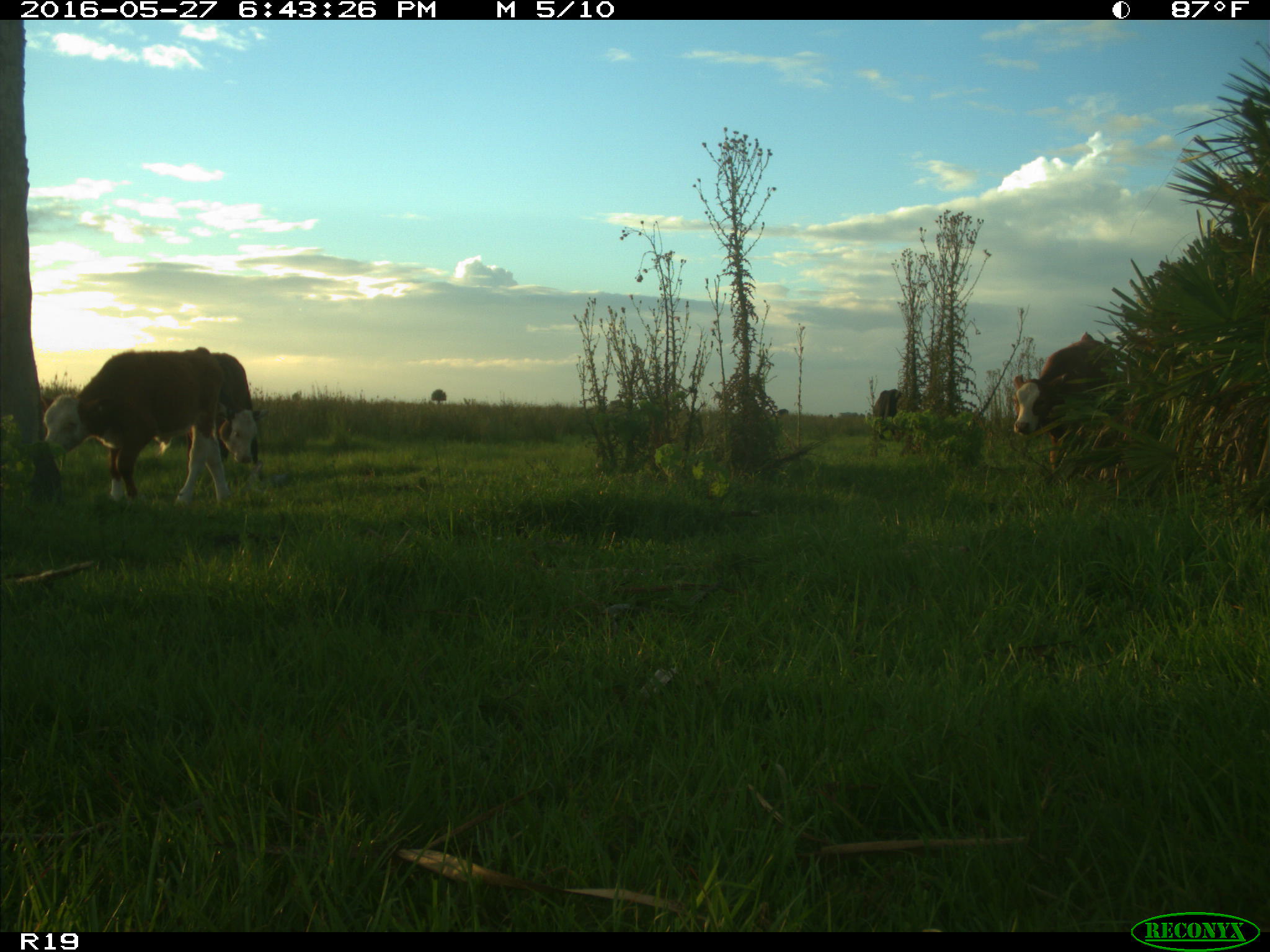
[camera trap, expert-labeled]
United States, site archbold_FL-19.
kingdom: Animalia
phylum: Chordata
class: Mammalia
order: Artiodactyla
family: Bovidae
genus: Bos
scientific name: Bos taurus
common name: domestic cow